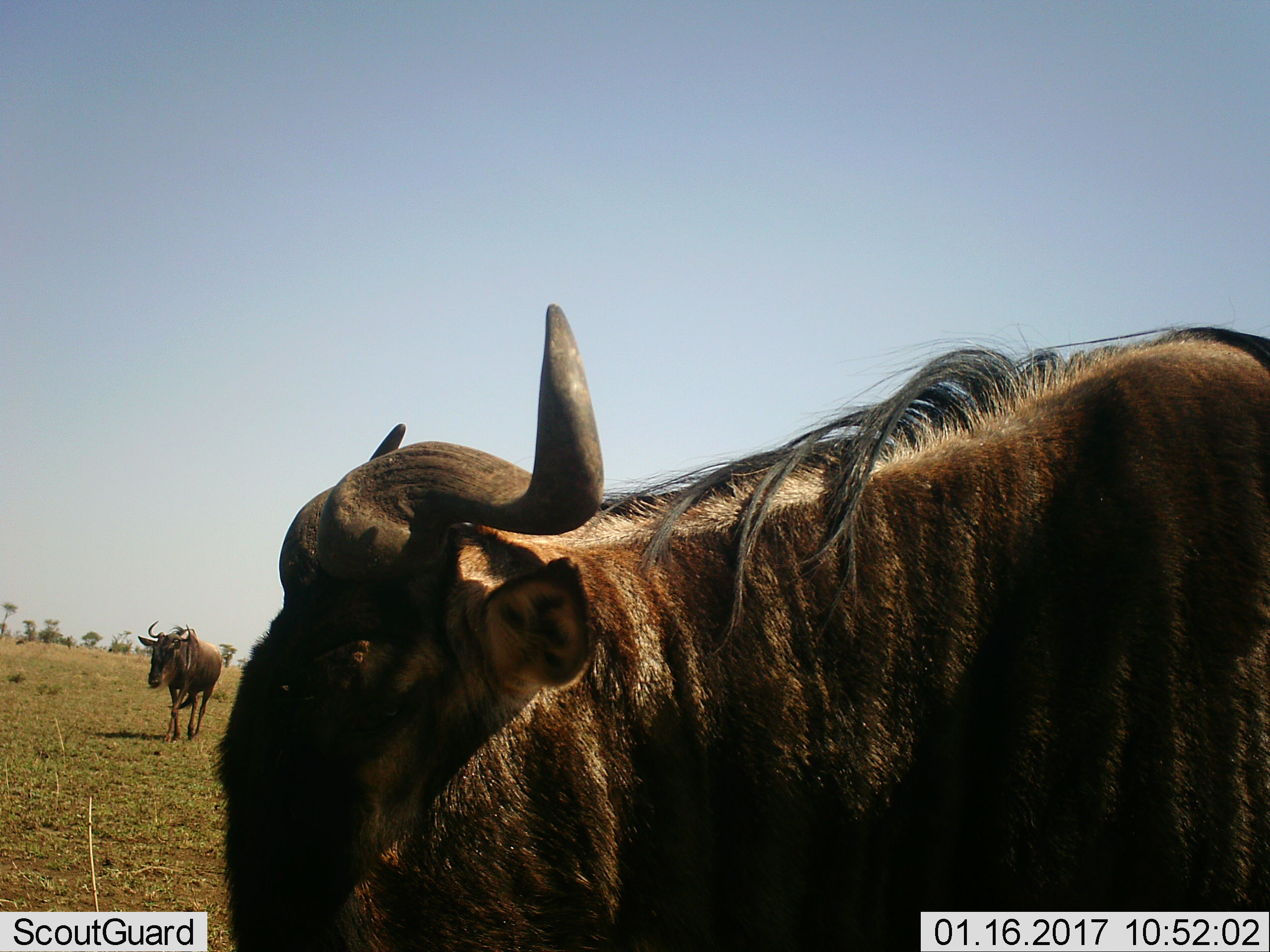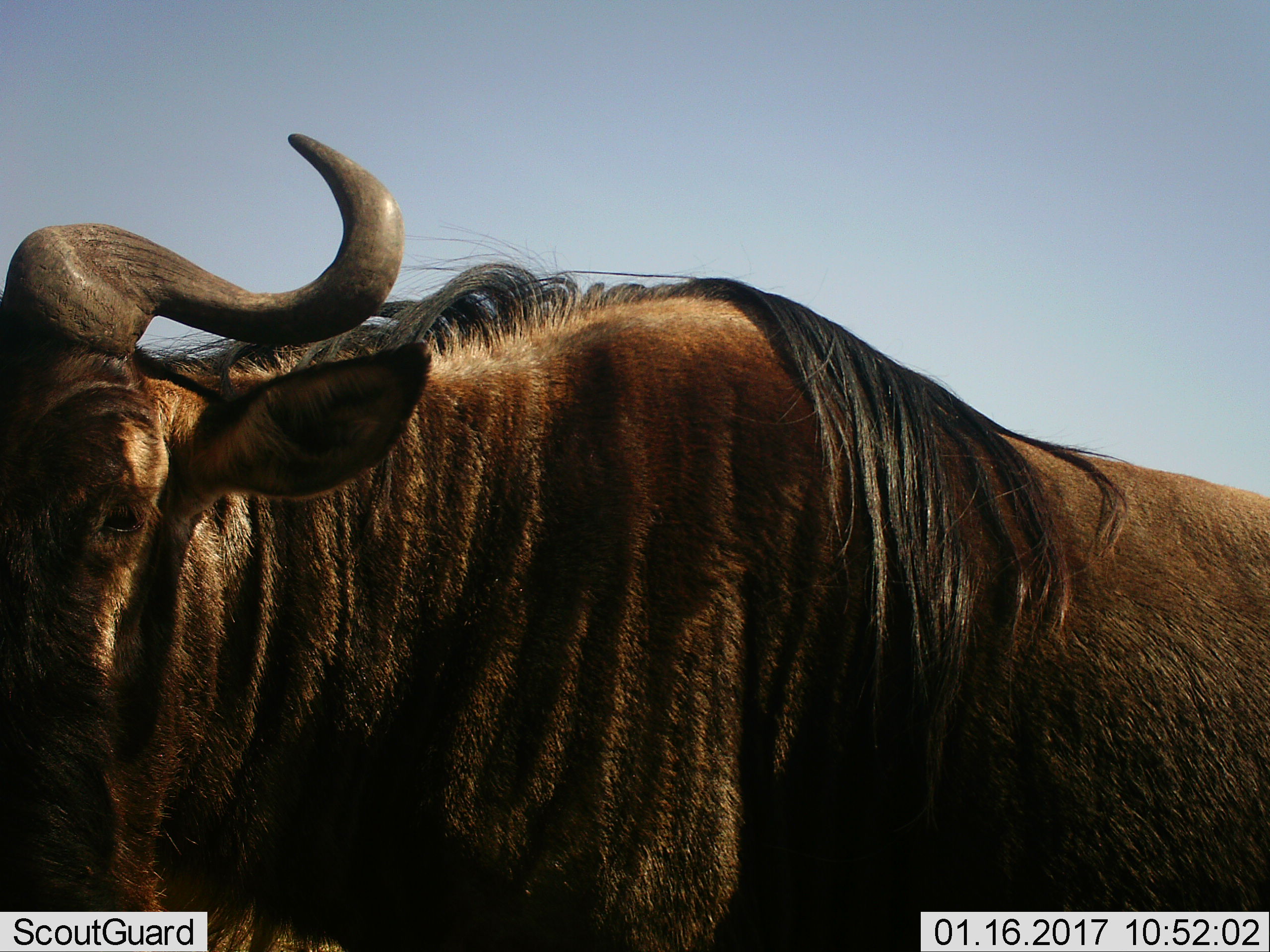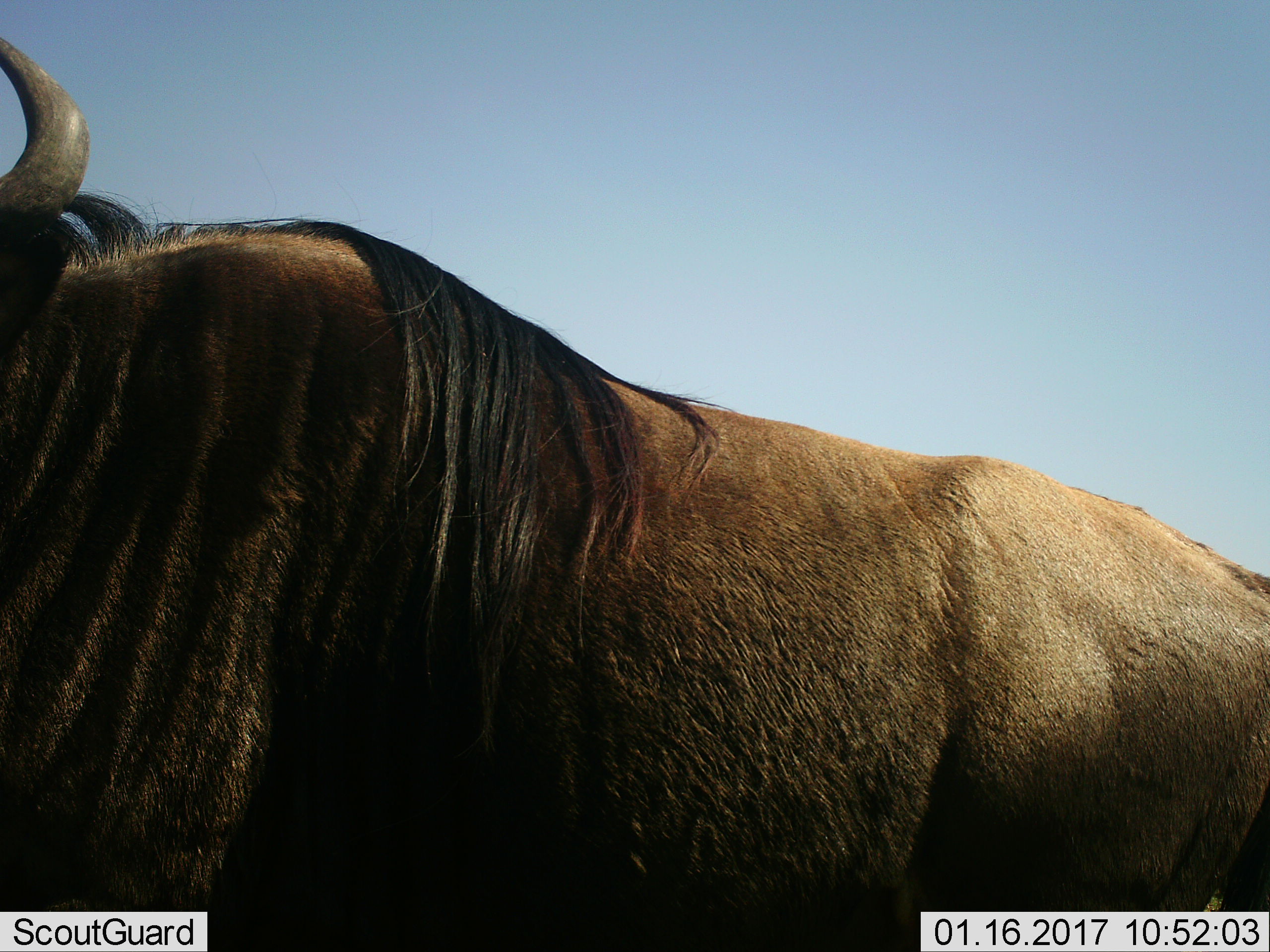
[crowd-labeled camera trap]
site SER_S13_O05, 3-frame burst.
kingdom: Animalia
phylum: Chordata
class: Mammalia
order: Artiodactyla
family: Bovidae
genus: Connochaetes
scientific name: Connochaetes taurinus taurinus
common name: blue wildebeest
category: wildebeestblue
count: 2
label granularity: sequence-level